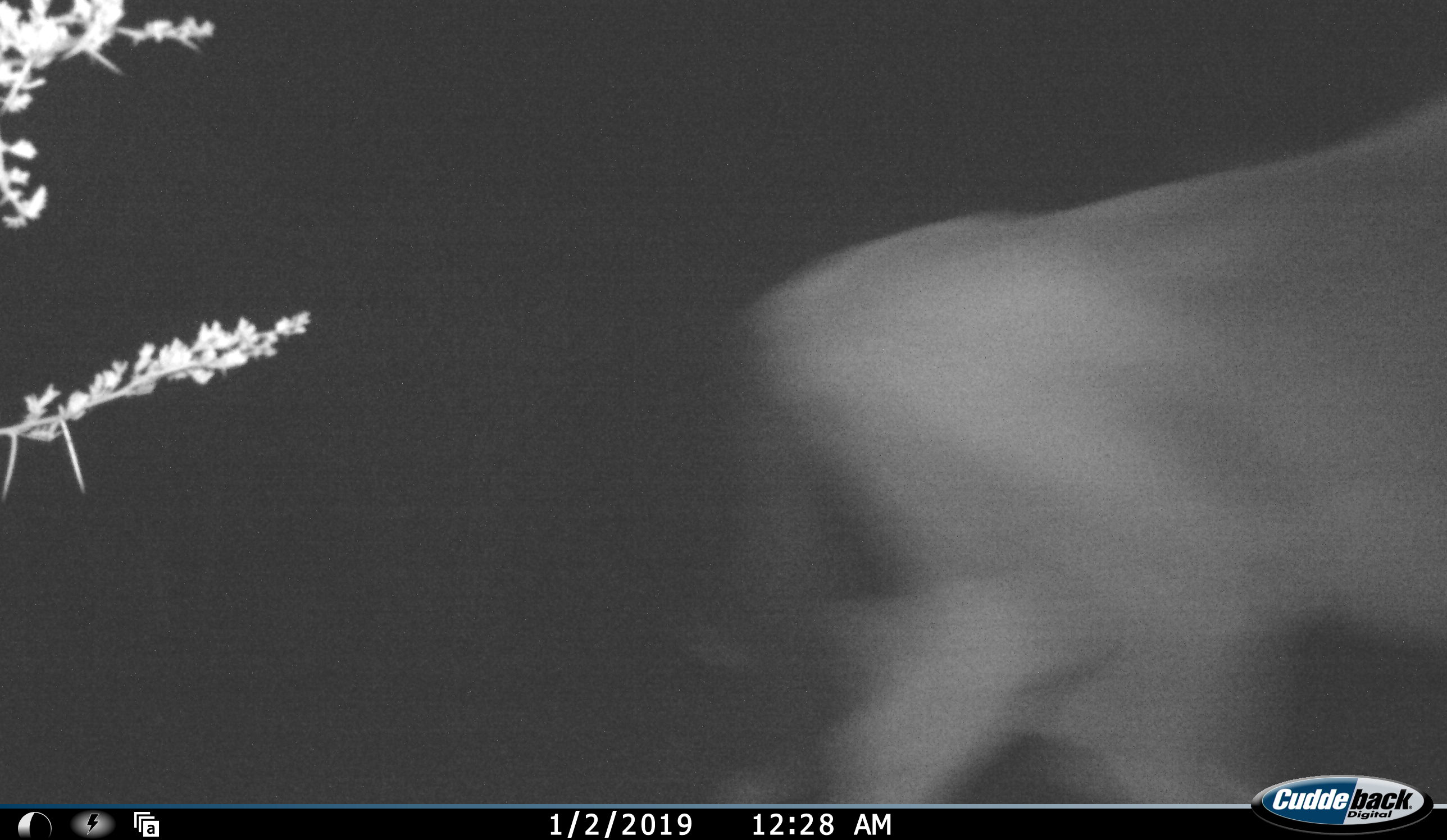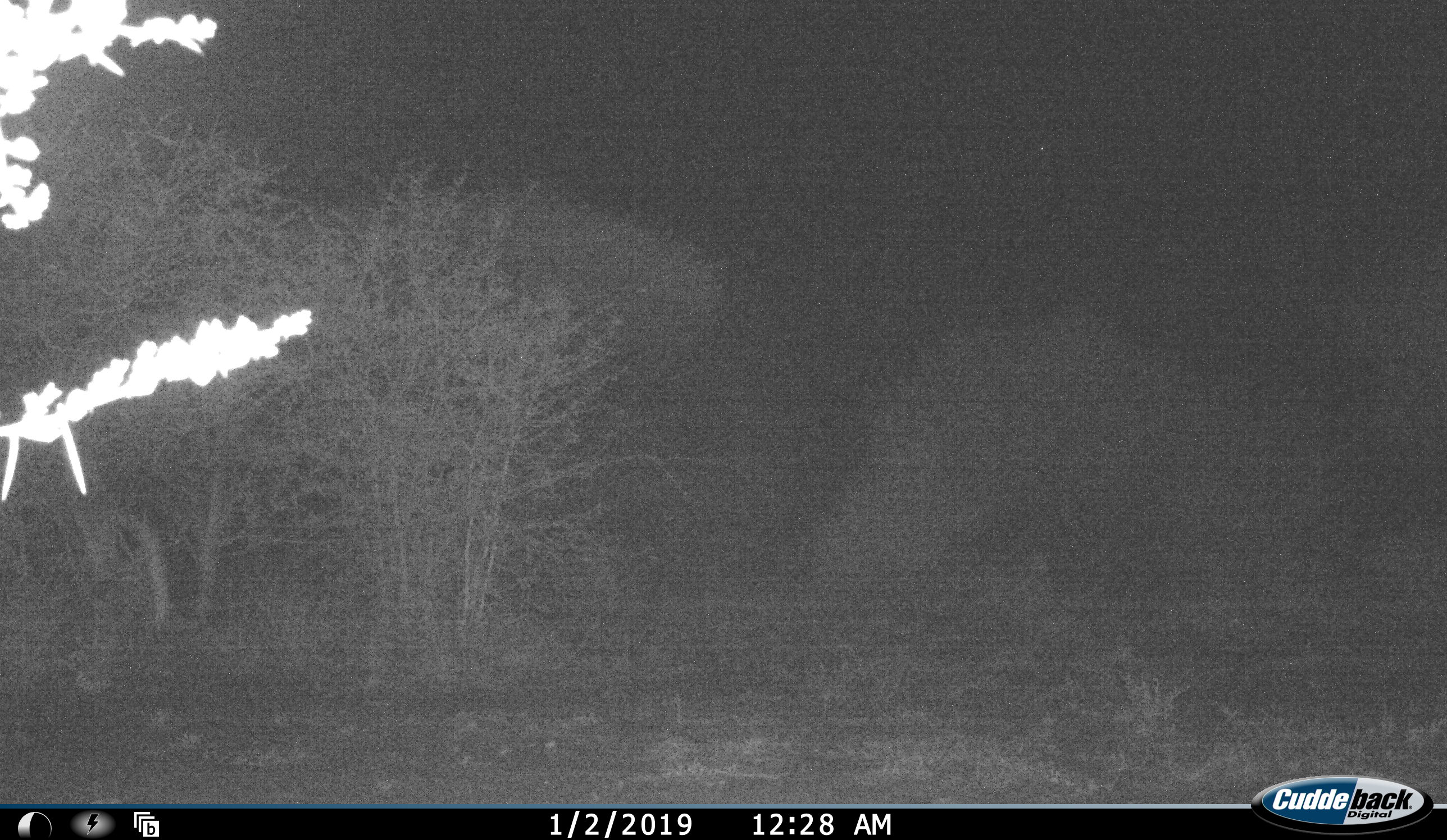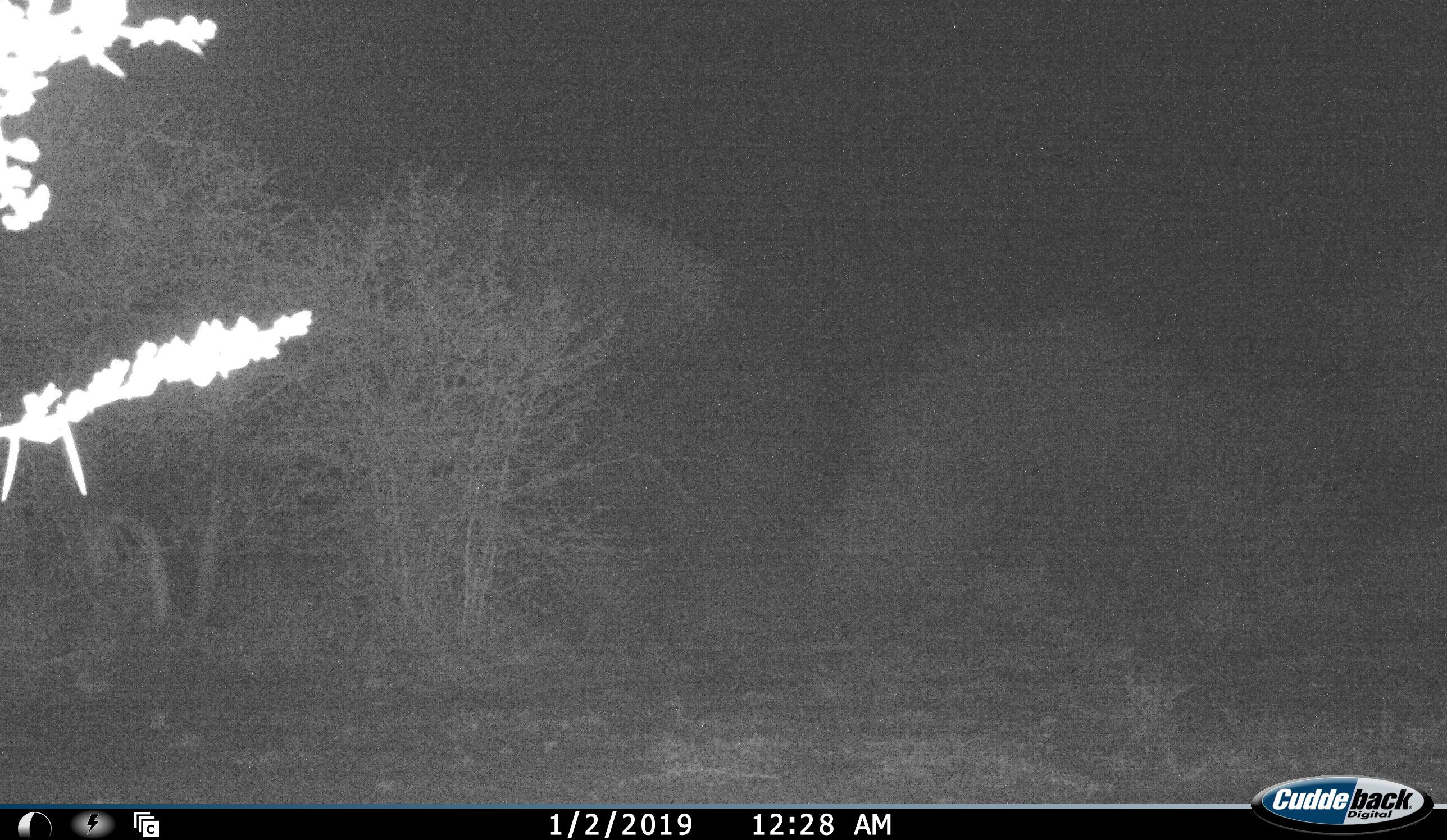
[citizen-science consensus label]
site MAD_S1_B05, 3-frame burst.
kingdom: Animalia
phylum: Chordata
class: Mammalia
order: Artiodactyla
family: Bovidae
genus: Connochaetes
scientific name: Connochaetes taurinus taurinus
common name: blue wildebeest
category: wildebeestblue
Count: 1.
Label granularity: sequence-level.